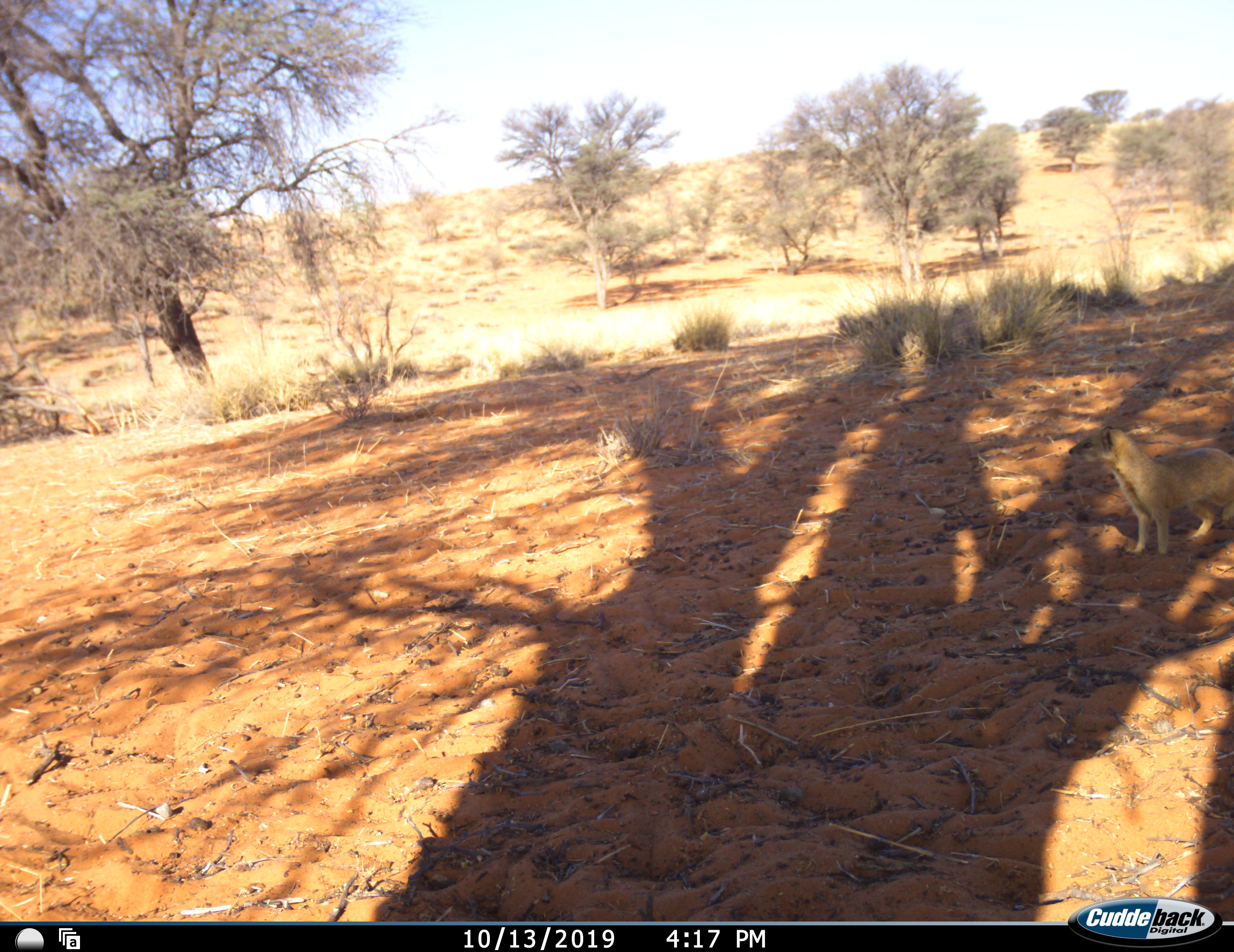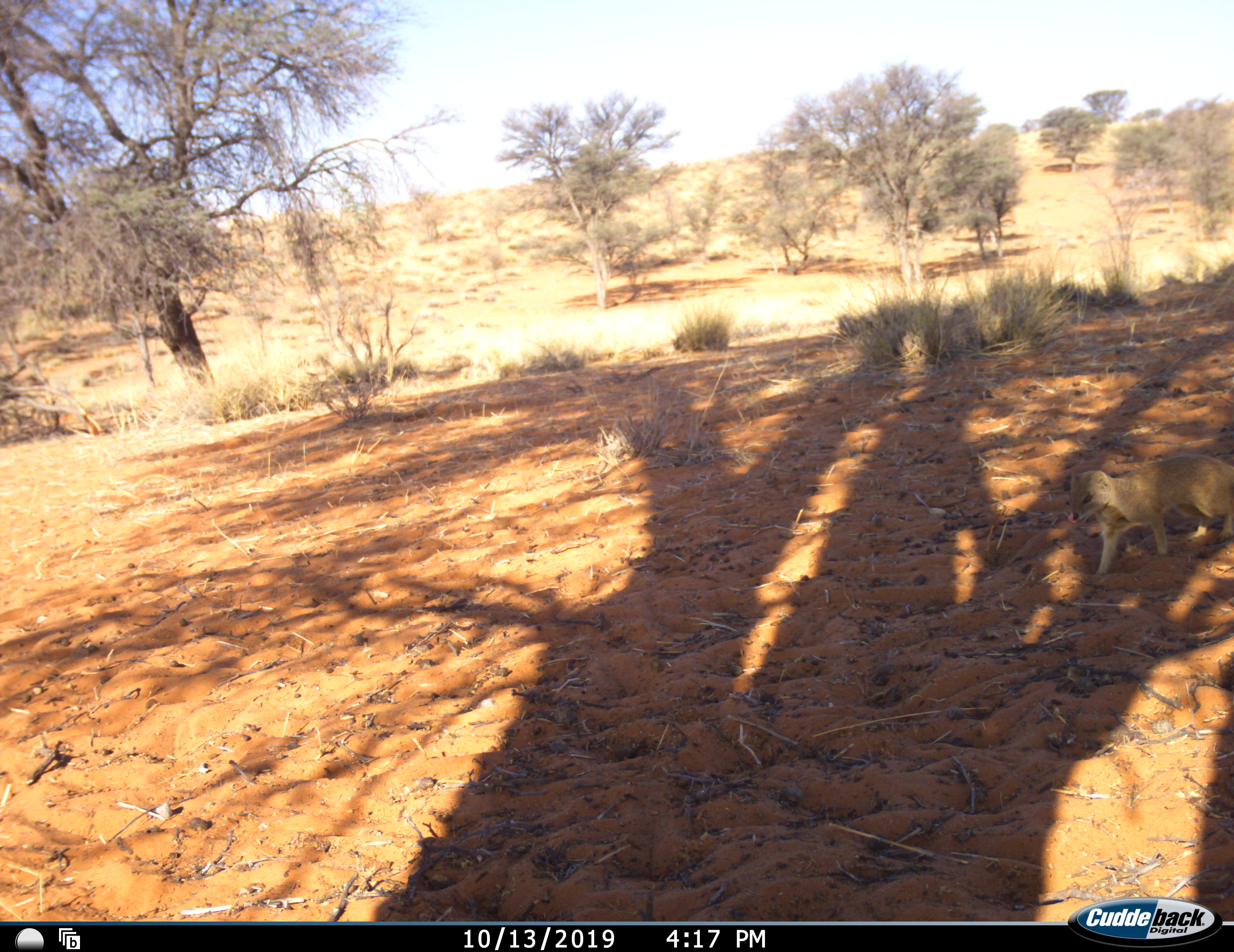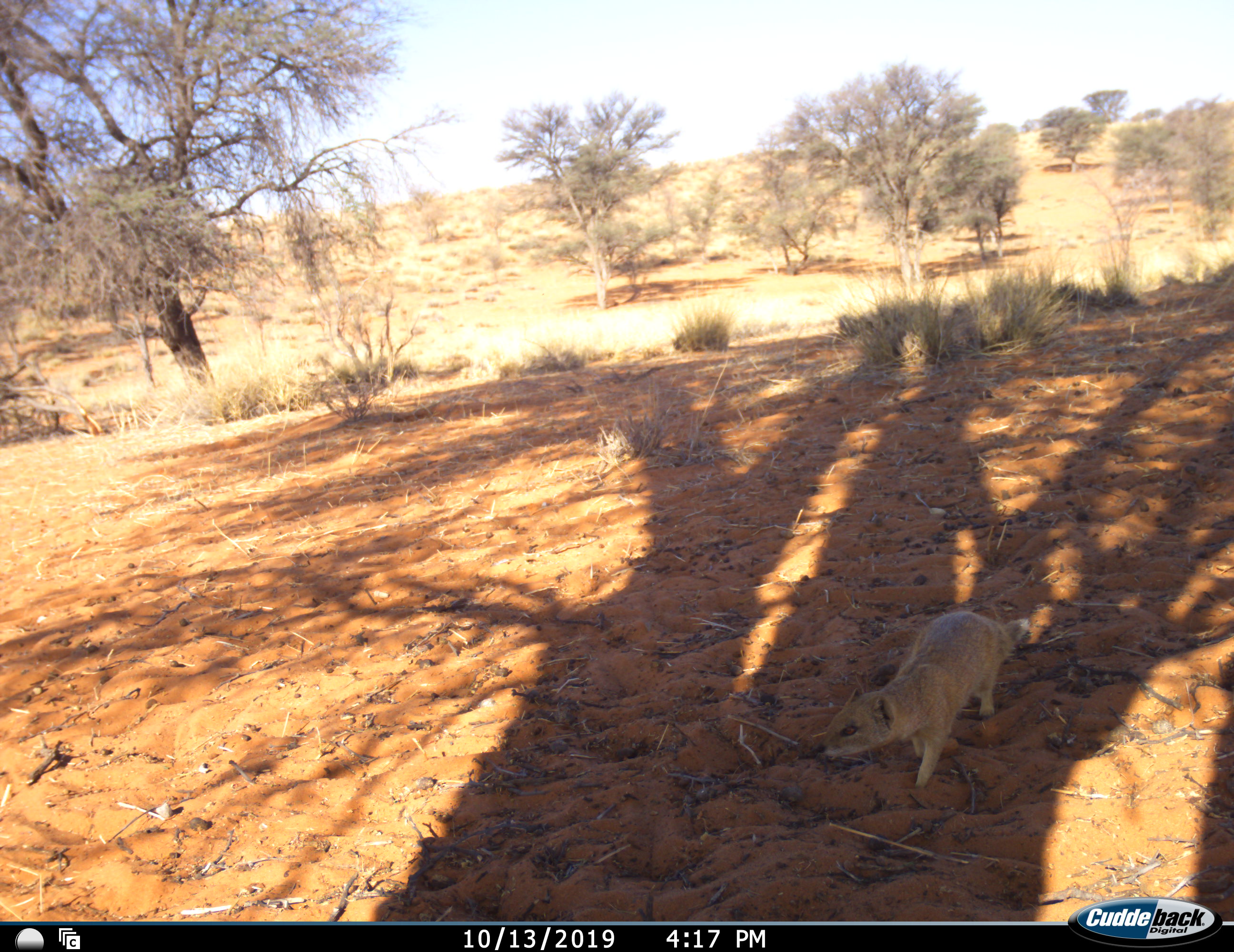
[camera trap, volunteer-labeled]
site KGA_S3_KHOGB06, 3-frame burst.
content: unidentified animal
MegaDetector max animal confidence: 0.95